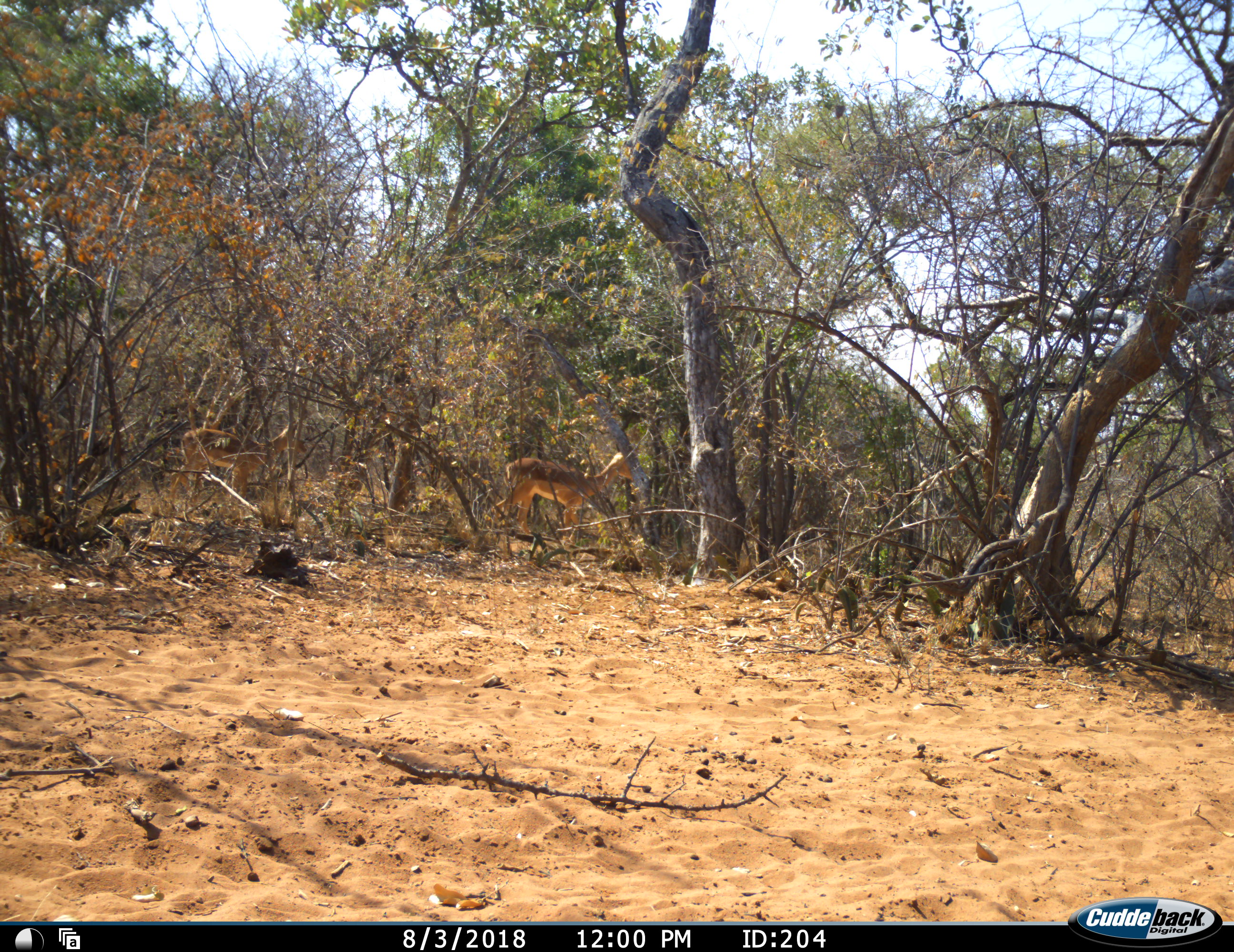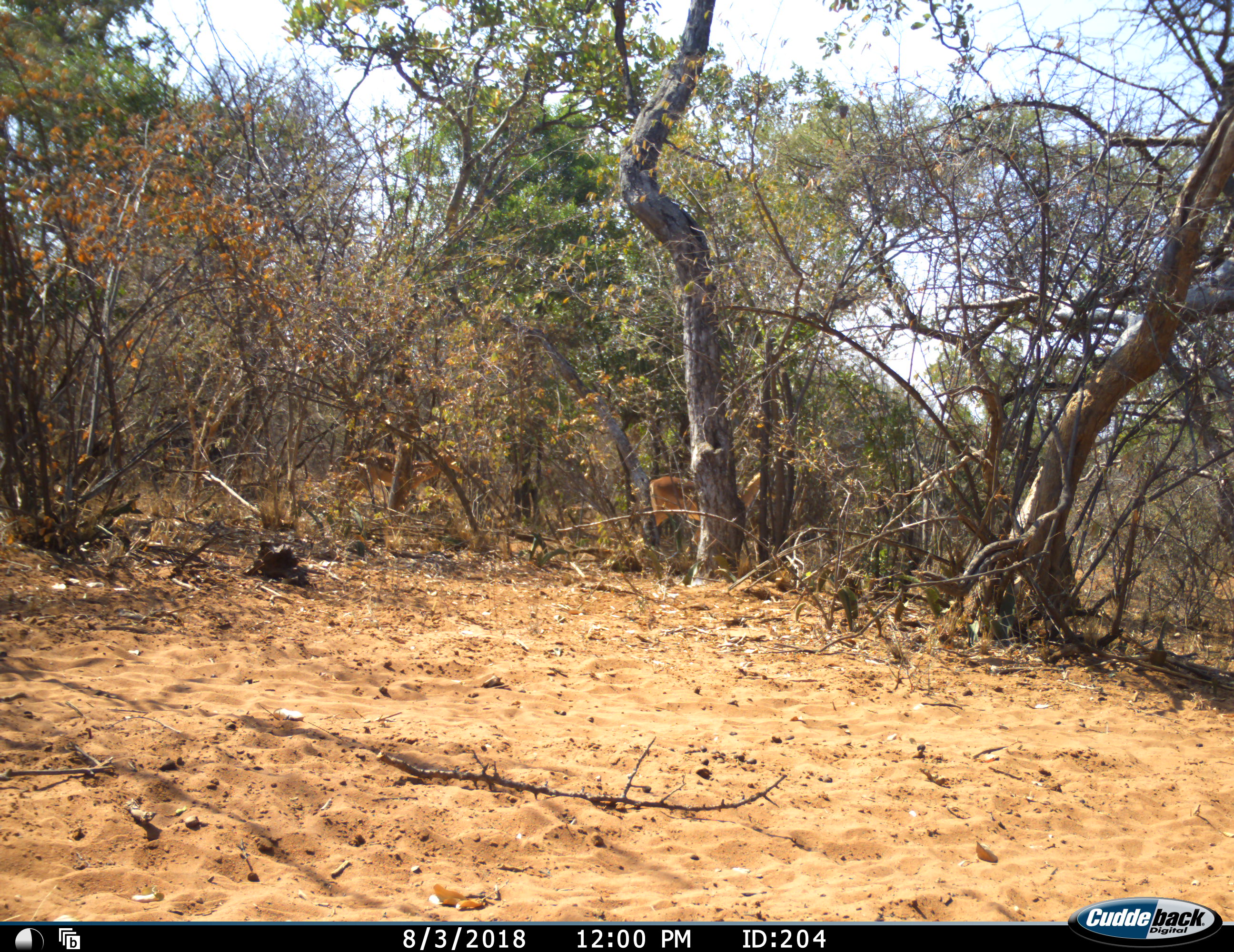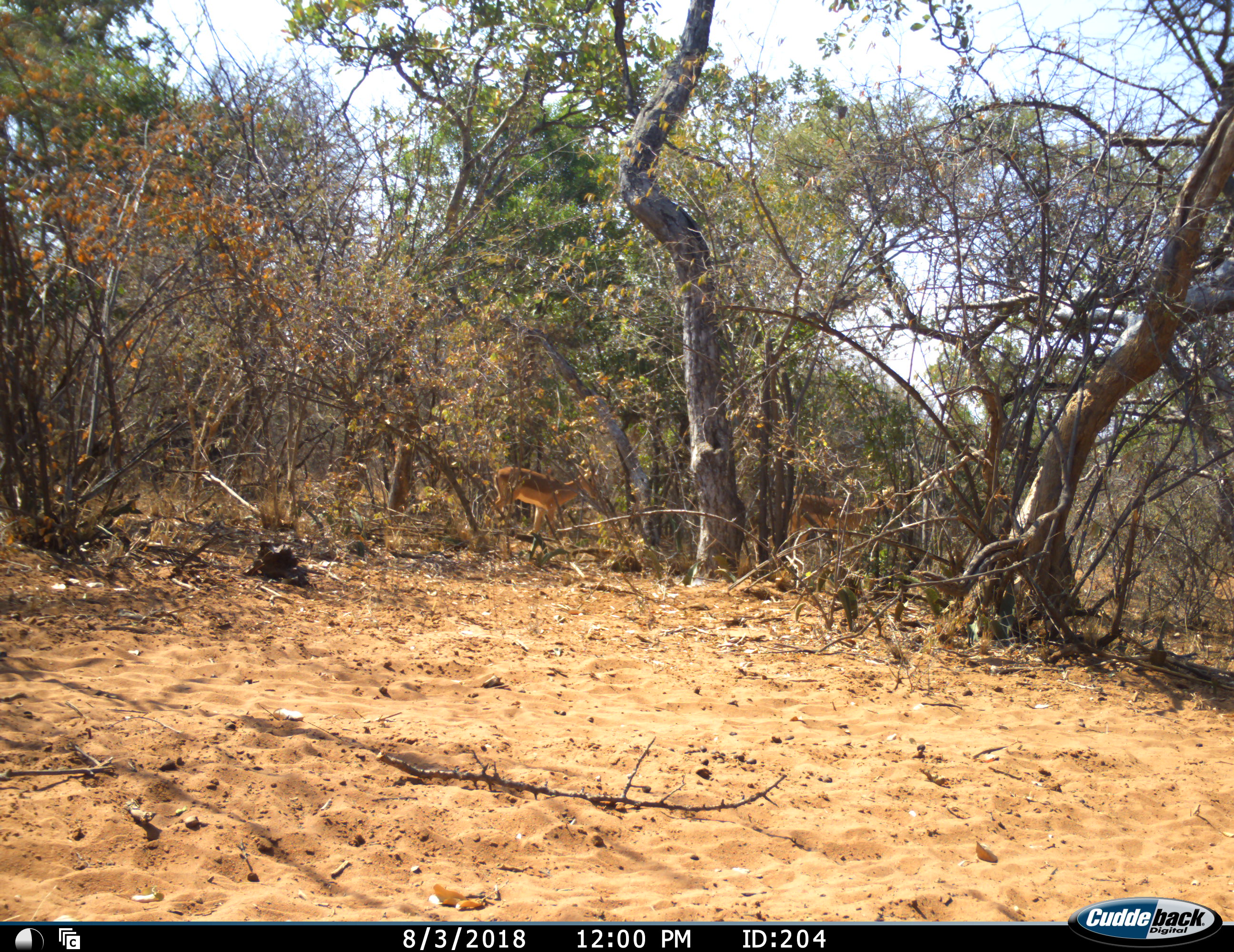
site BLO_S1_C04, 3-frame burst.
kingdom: Animalia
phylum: Chordata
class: Mammalia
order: Artiodactyla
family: Bovidae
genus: Aepyceros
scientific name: Aepyceros melampus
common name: impala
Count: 2.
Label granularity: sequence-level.